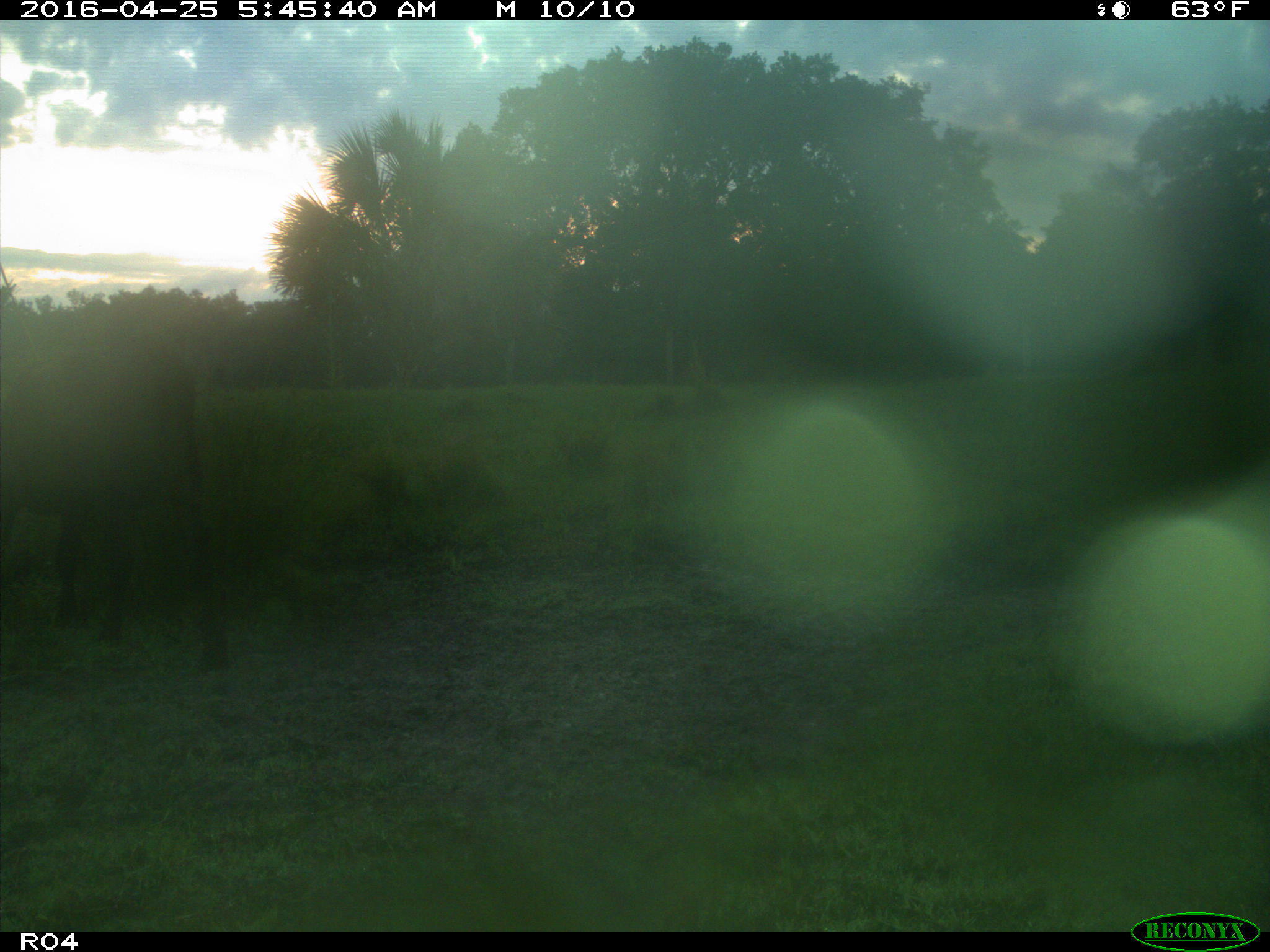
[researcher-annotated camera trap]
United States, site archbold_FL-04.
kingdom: Animalia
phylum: Chordata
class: Mammalia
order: Artiodactyla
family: Bovidae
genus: Bos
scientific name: Bos taurus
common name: domestic cow